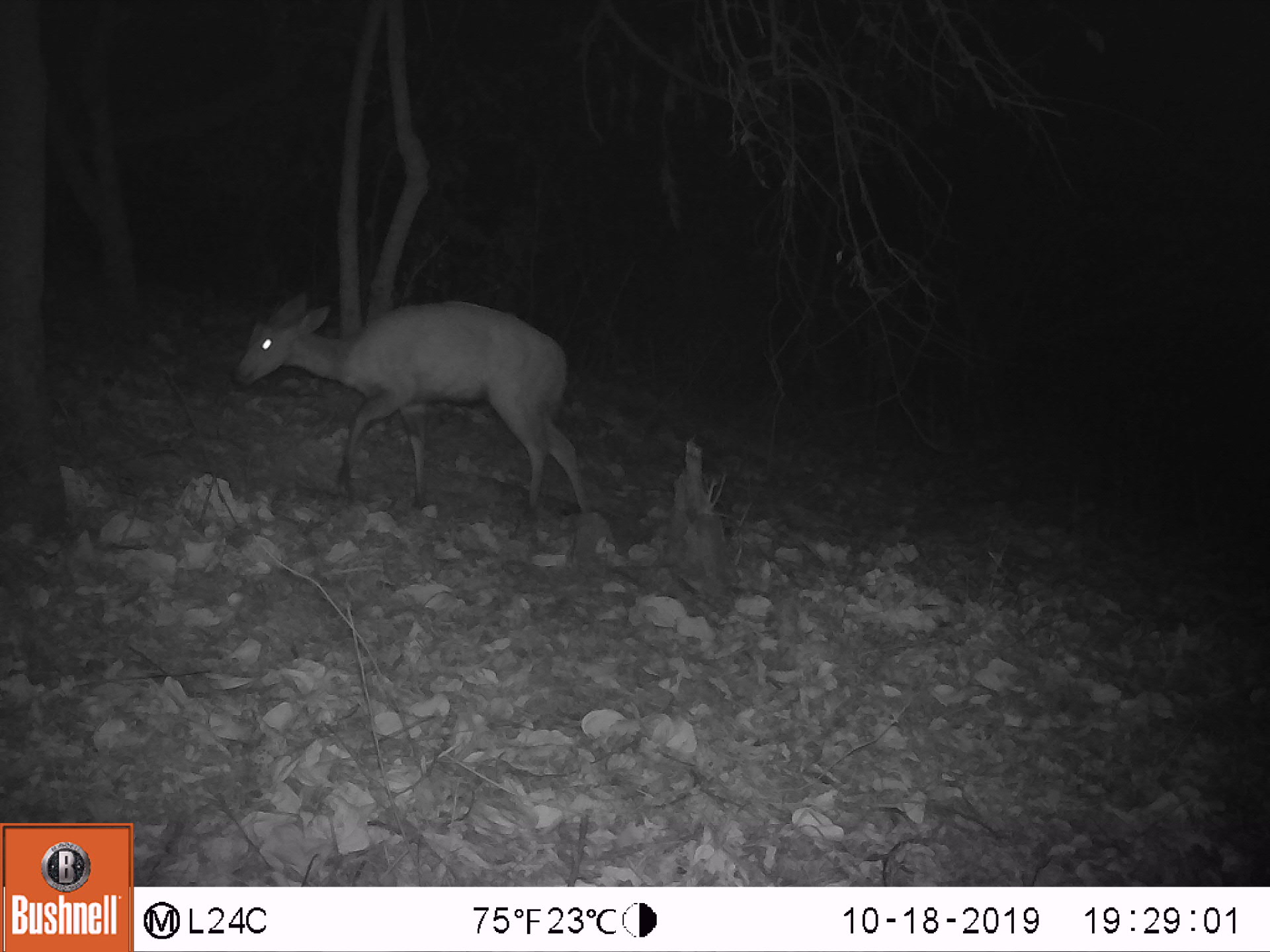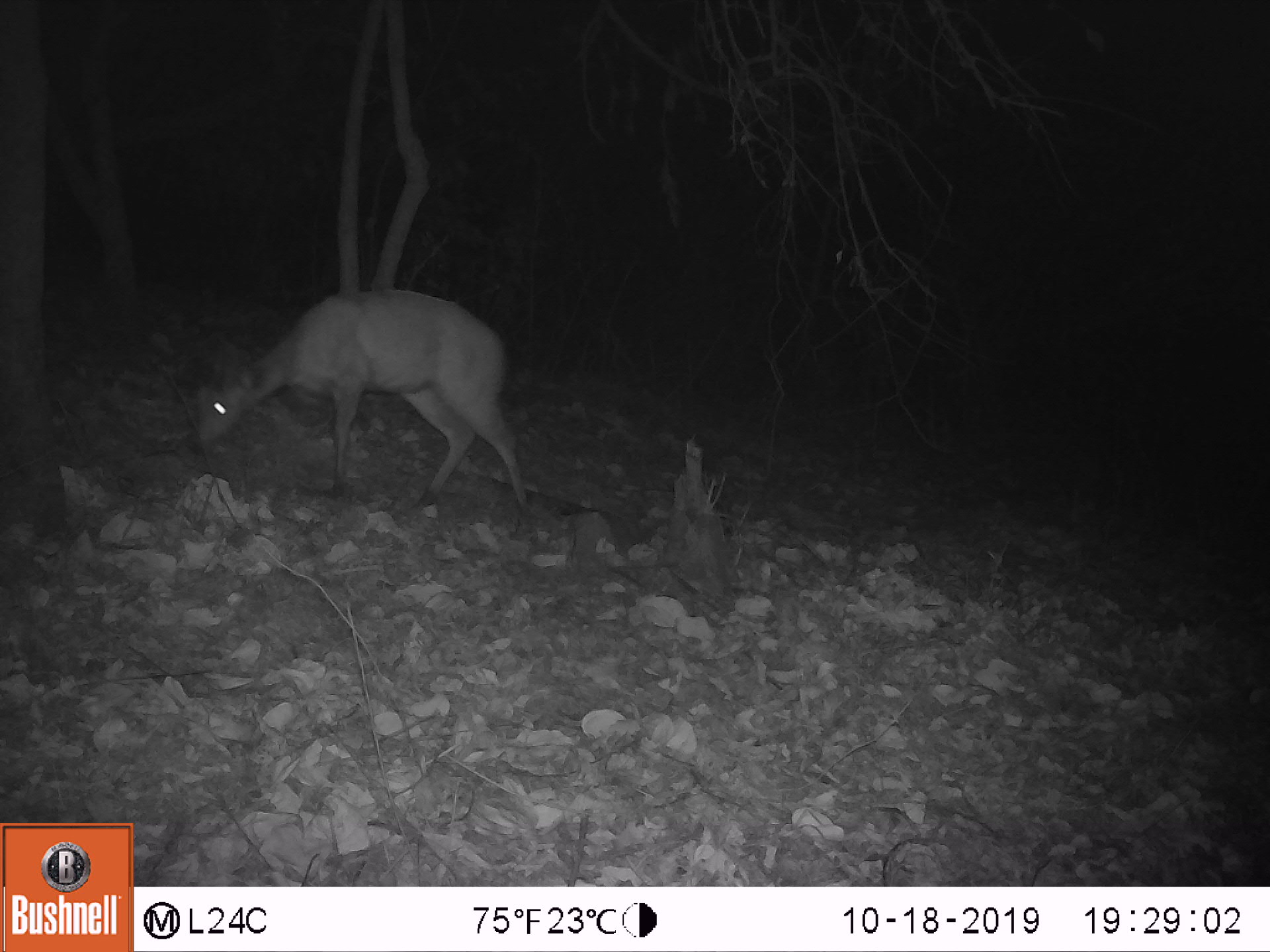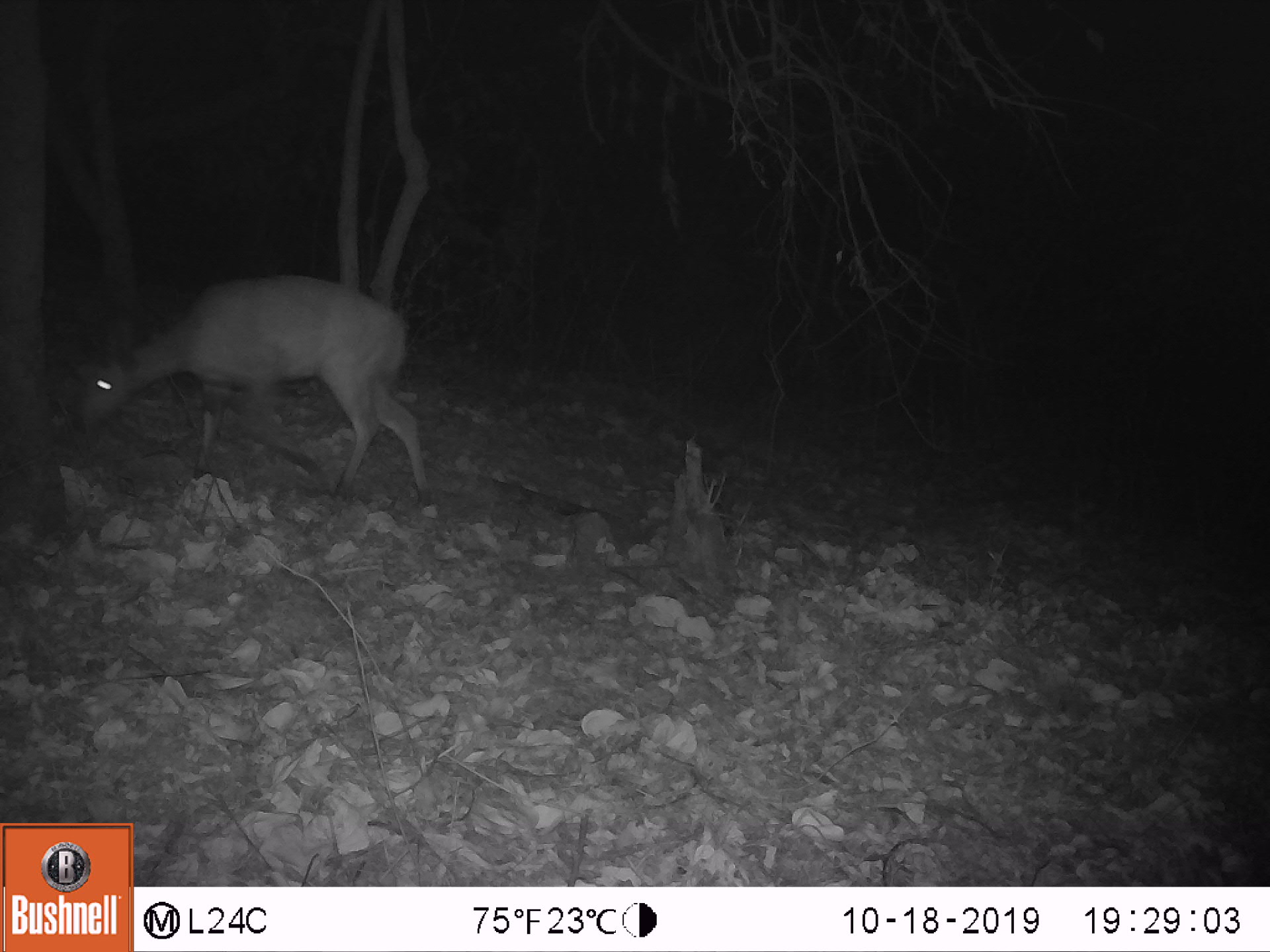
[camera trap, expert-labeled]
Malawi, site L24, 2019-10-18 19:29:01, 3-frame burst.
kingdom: Animalia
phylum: Chordata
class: Mammalia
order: Artiodactyla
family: Bovidae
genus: Tragelaphus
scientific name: Tragelaphus sylvaticus sylvaticus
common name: cape bushbuck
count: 1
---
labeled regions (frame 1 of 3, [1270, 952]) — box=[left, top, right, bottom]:
cape bushbuck: box=[224, 287, 593, 536]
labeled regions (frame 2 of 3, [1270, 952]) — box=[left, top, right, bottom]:
cape bushbuck: box=[174, 286, 532, 517]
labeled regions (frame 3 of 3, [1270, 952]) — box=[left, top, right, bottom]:
cape bushbuck: box=[73, 270, 430, 516]